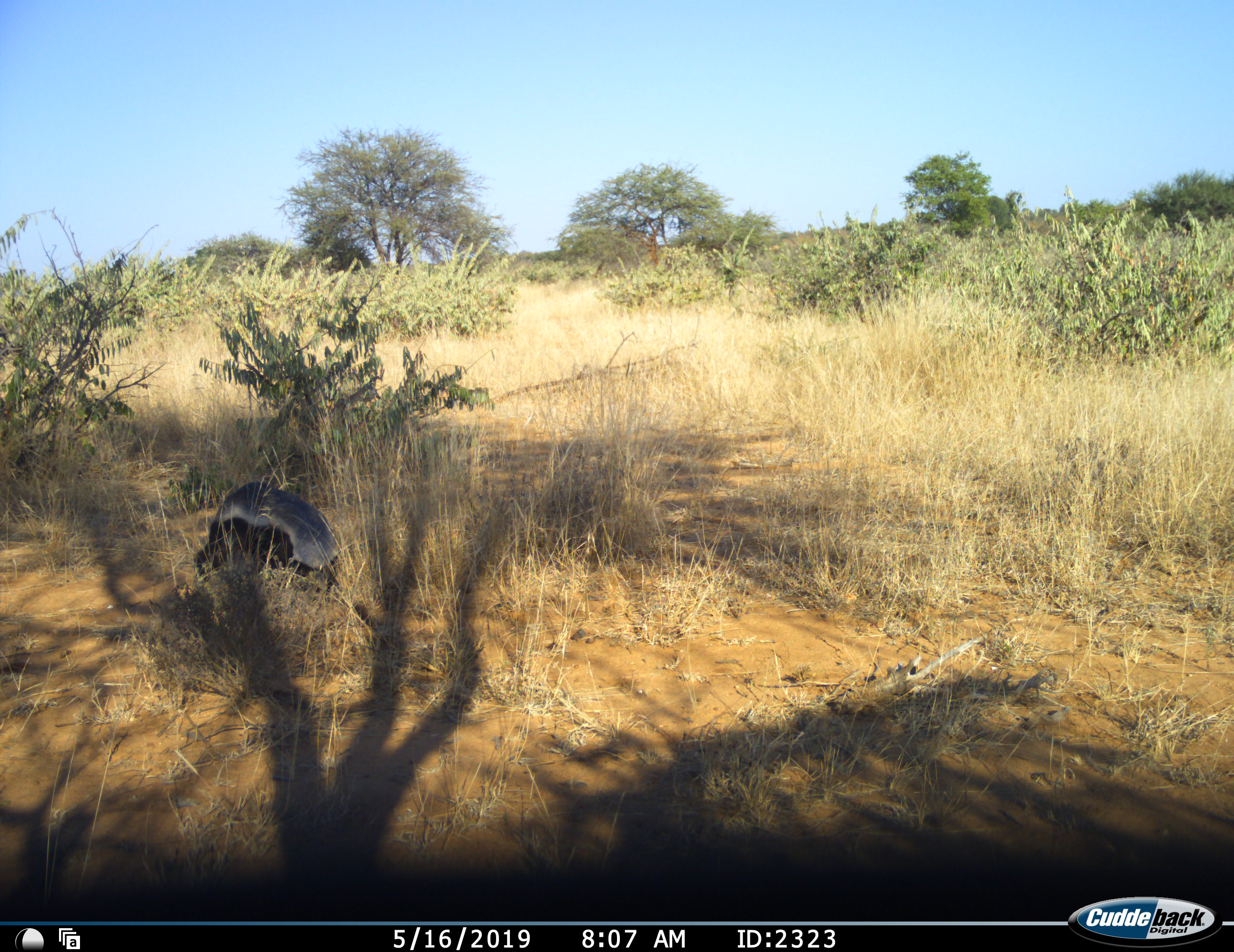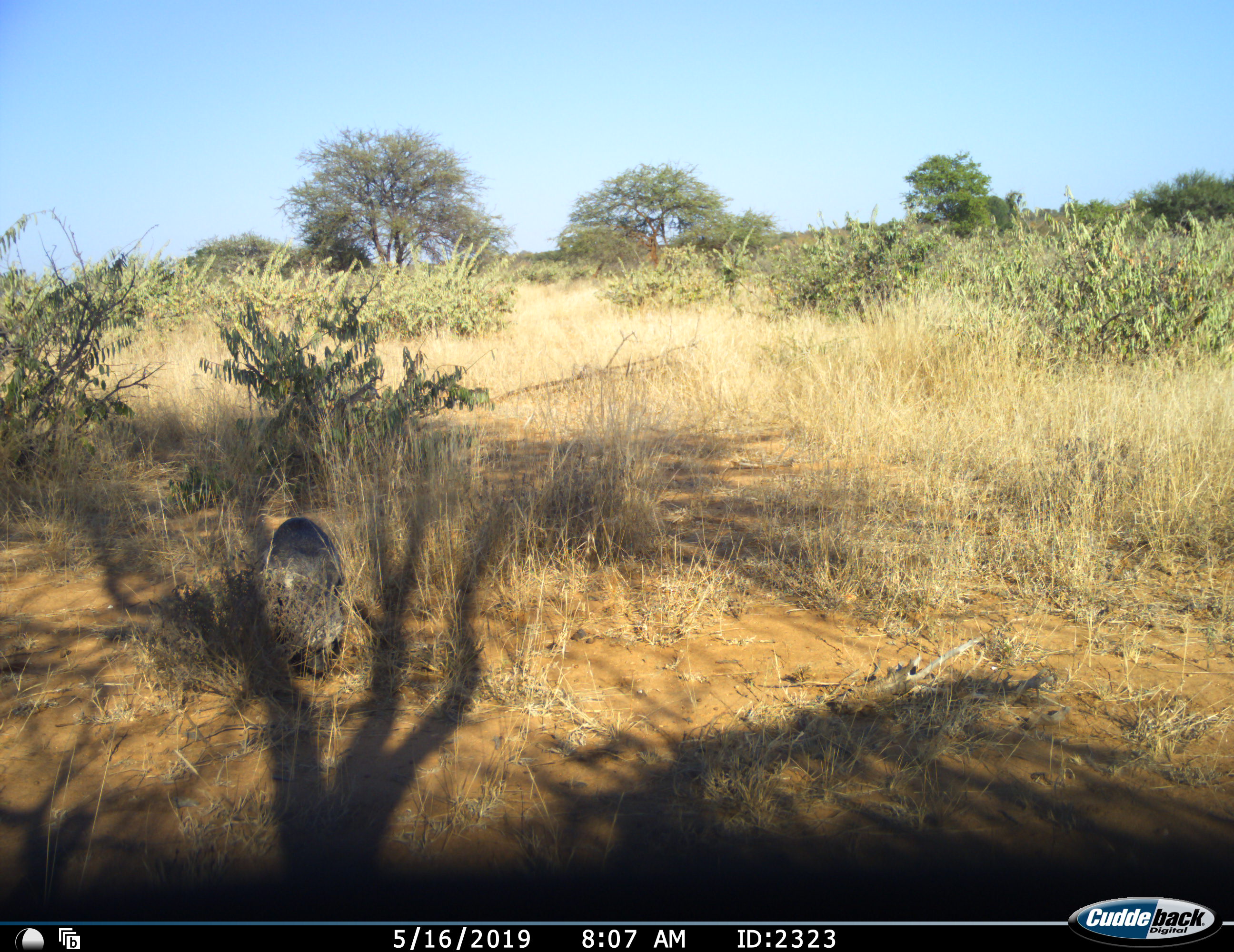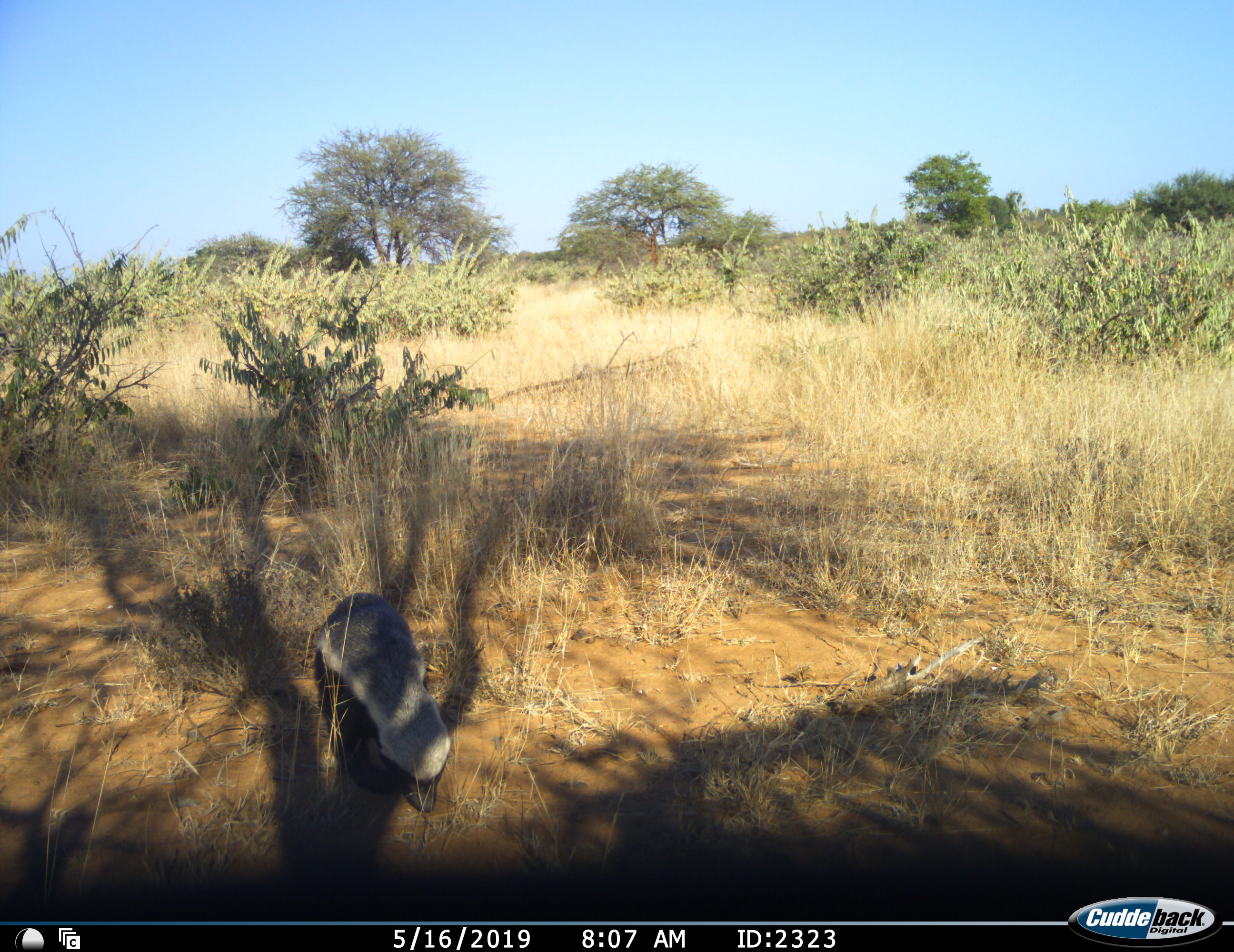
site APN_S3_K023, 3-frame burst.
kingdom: Animalia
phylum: Chordata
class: Mammalia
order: Carnivora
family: Mustelidae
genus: Mellivora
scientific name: Mellivora capensis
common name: honey badger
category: honeybadger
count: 1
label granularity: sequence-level